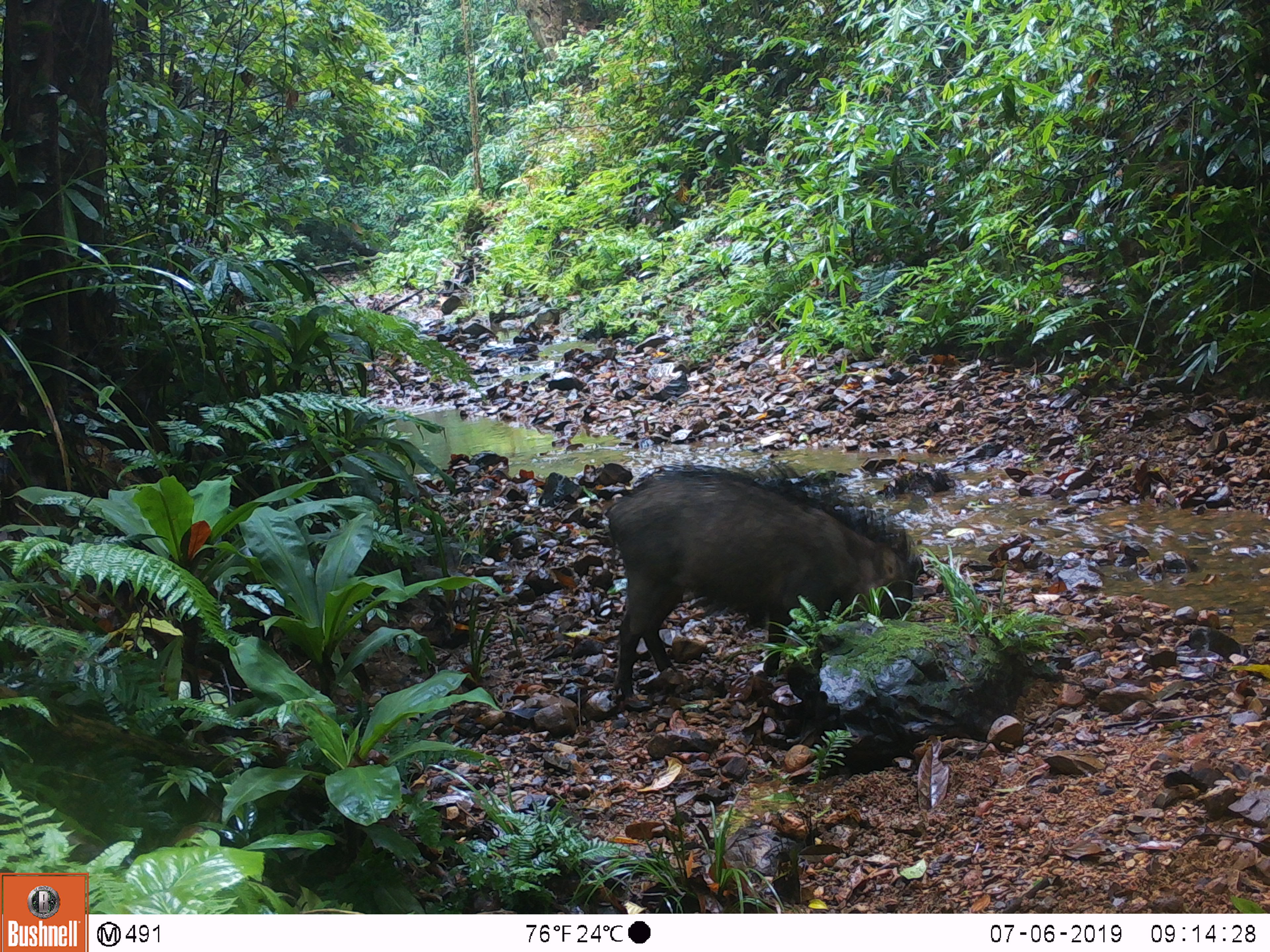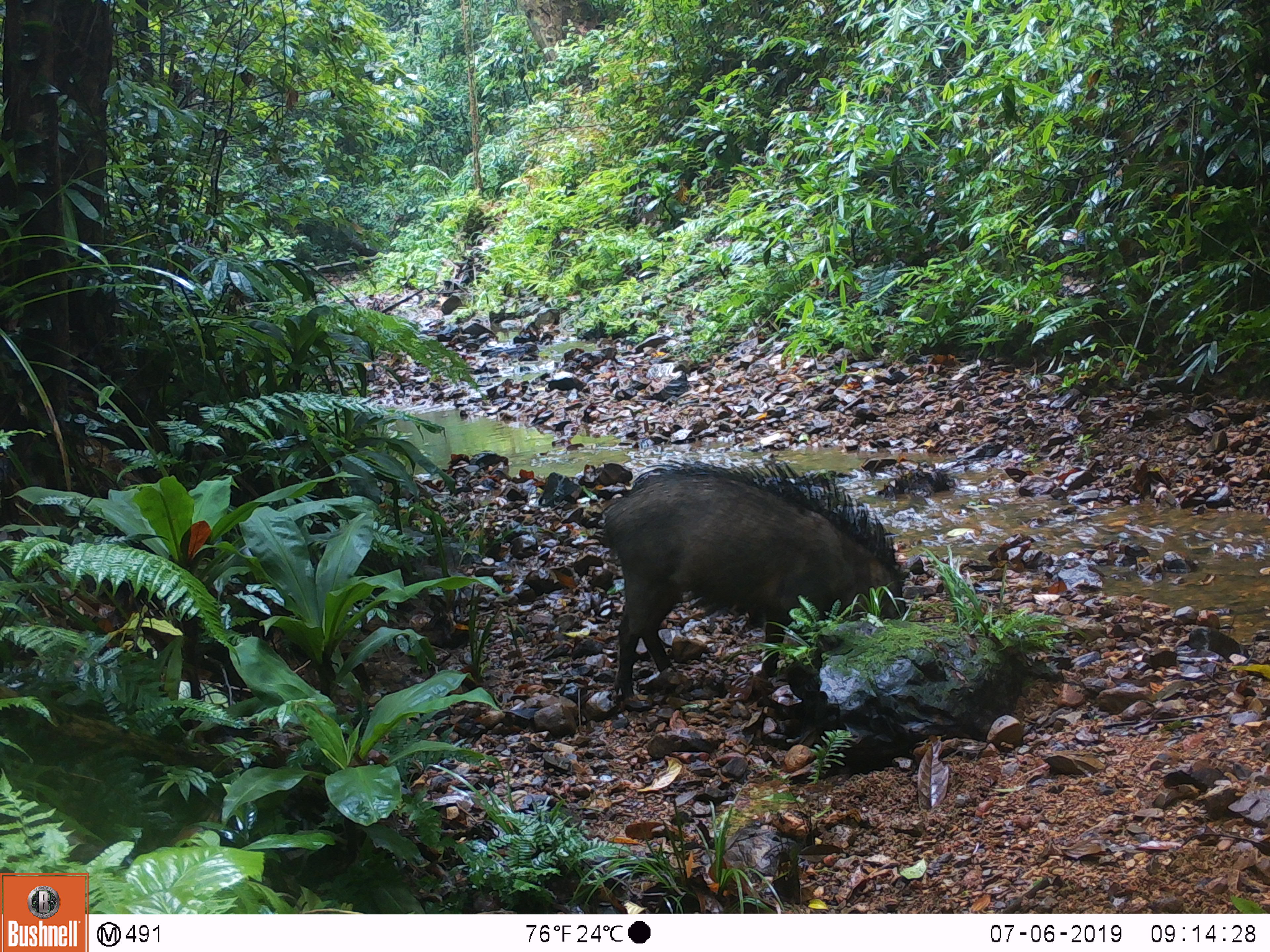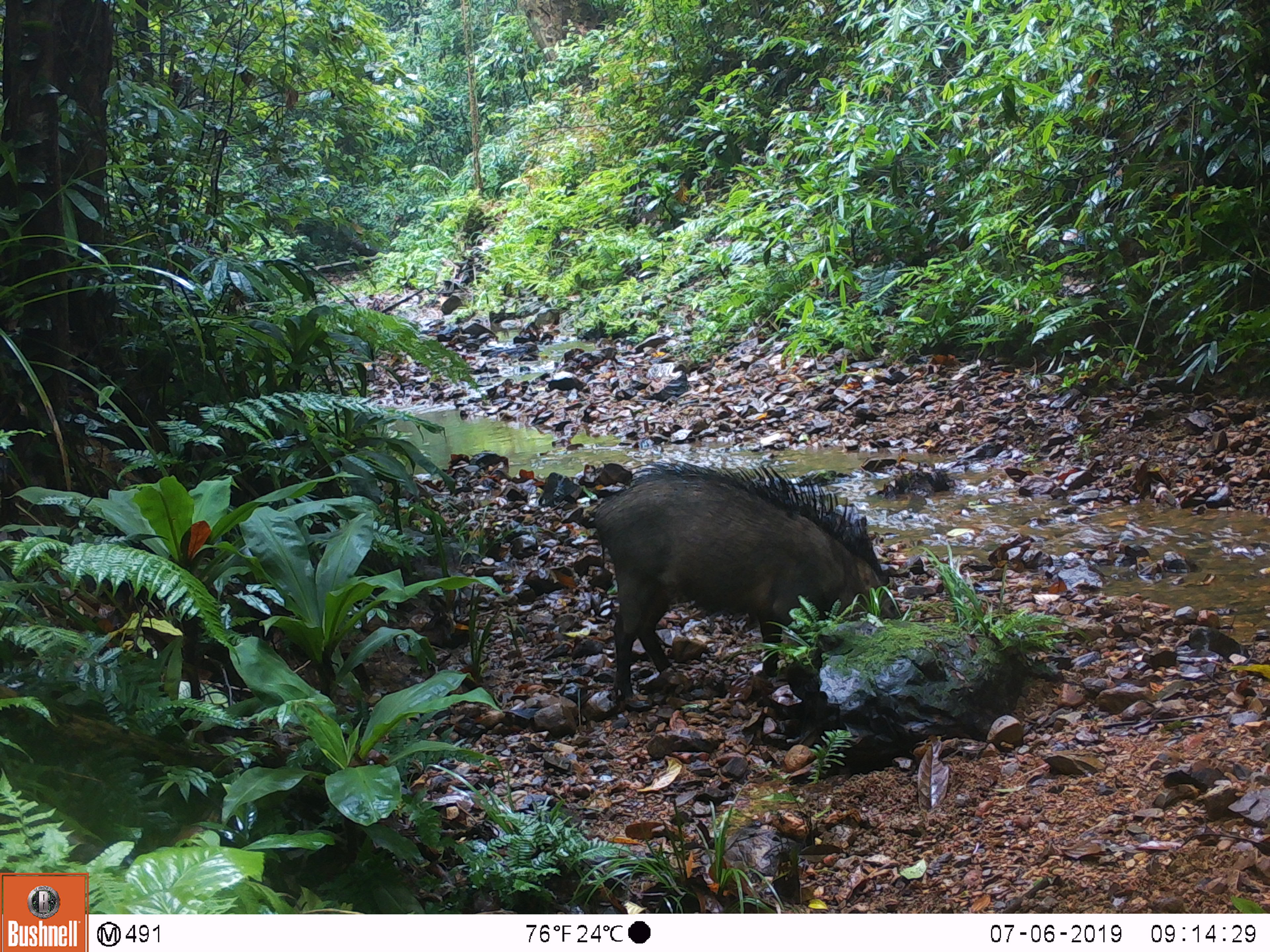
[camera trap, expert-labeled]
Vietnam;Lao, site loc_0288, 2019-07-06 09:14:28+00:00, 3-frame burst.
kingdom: Animalia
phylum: Chordata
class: Mammalia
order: Artiodactyla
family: Suidae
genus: Sus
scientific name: Sus scrofa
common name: eurasian wild pig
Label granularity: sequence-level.